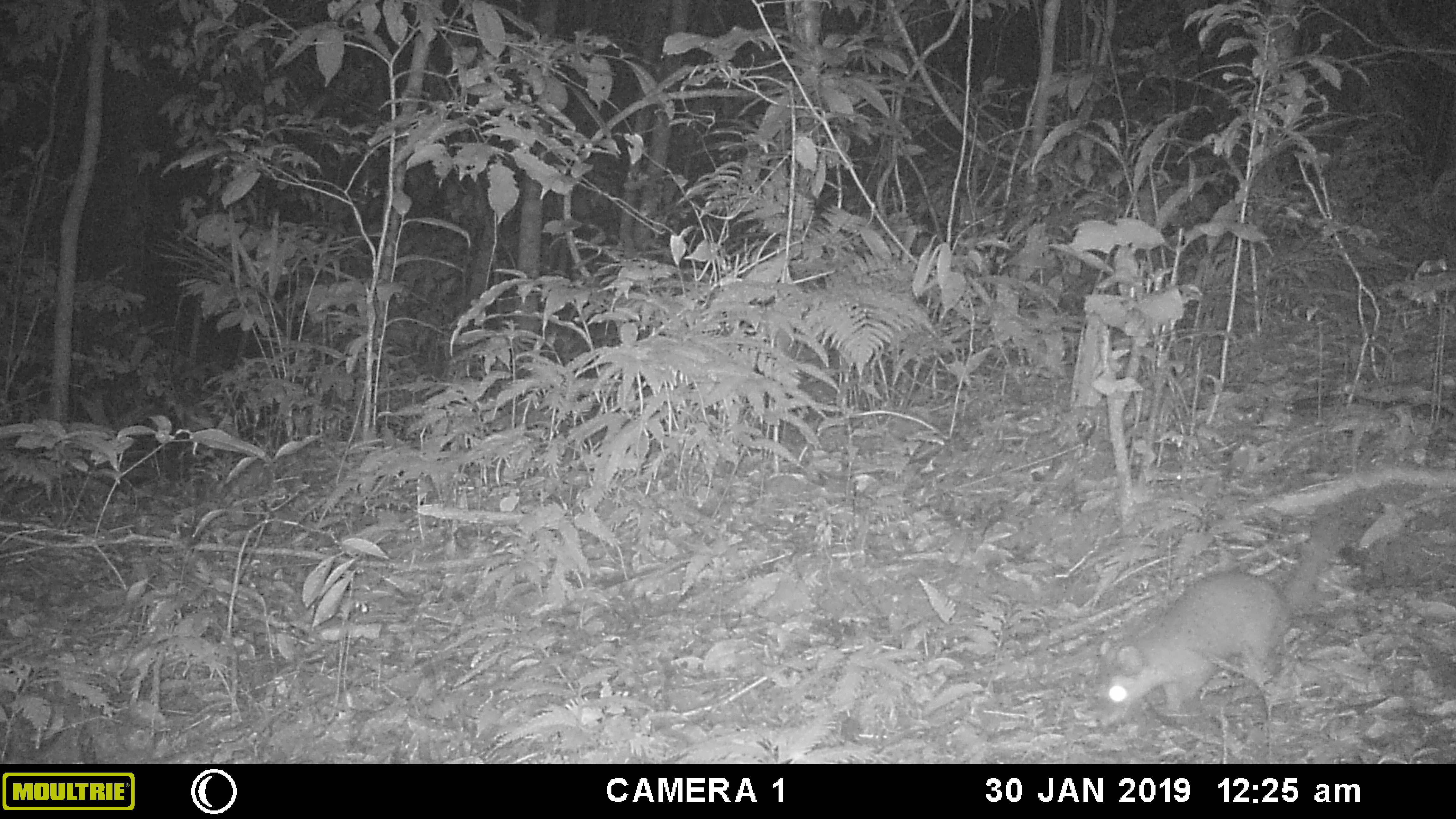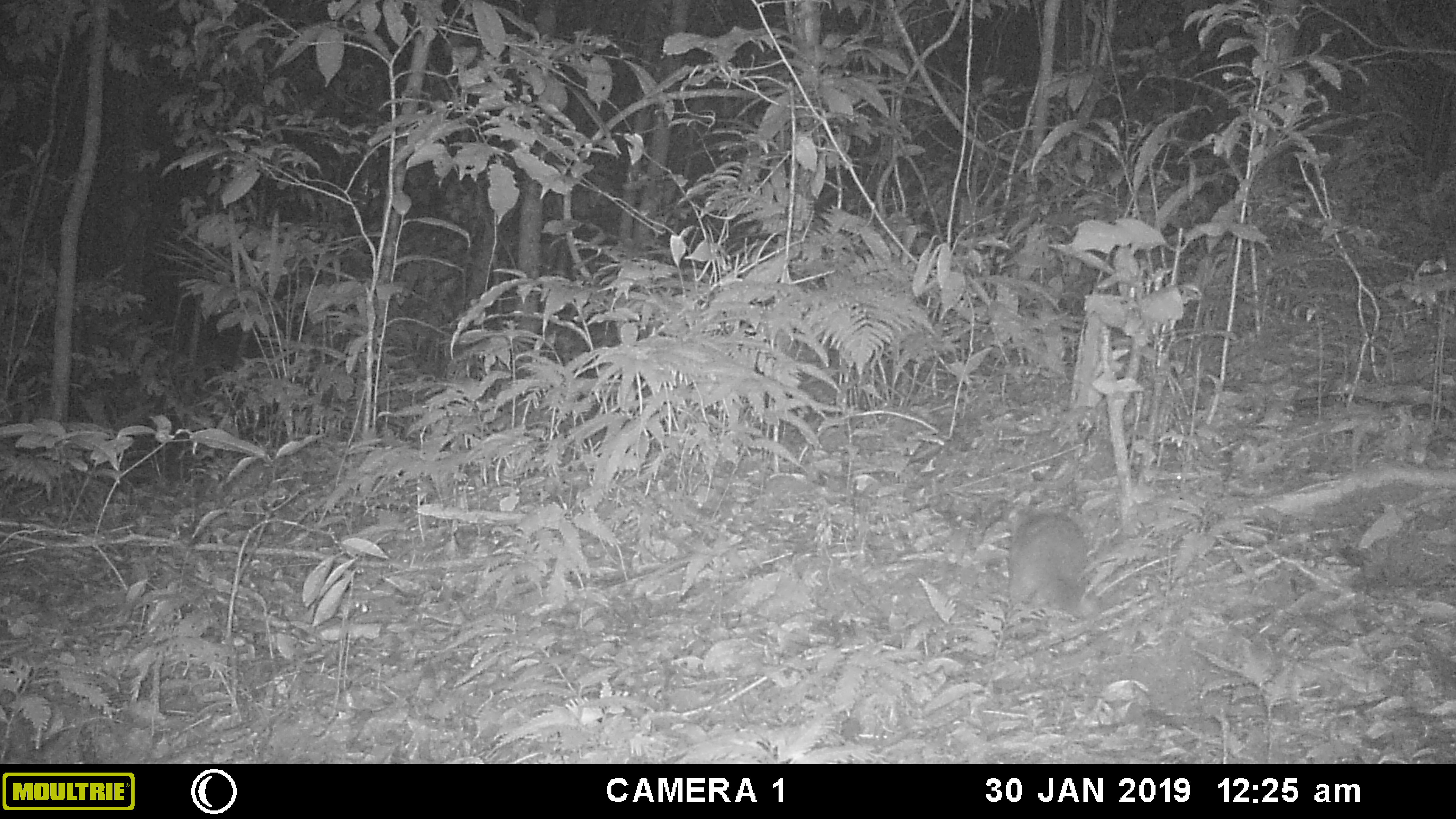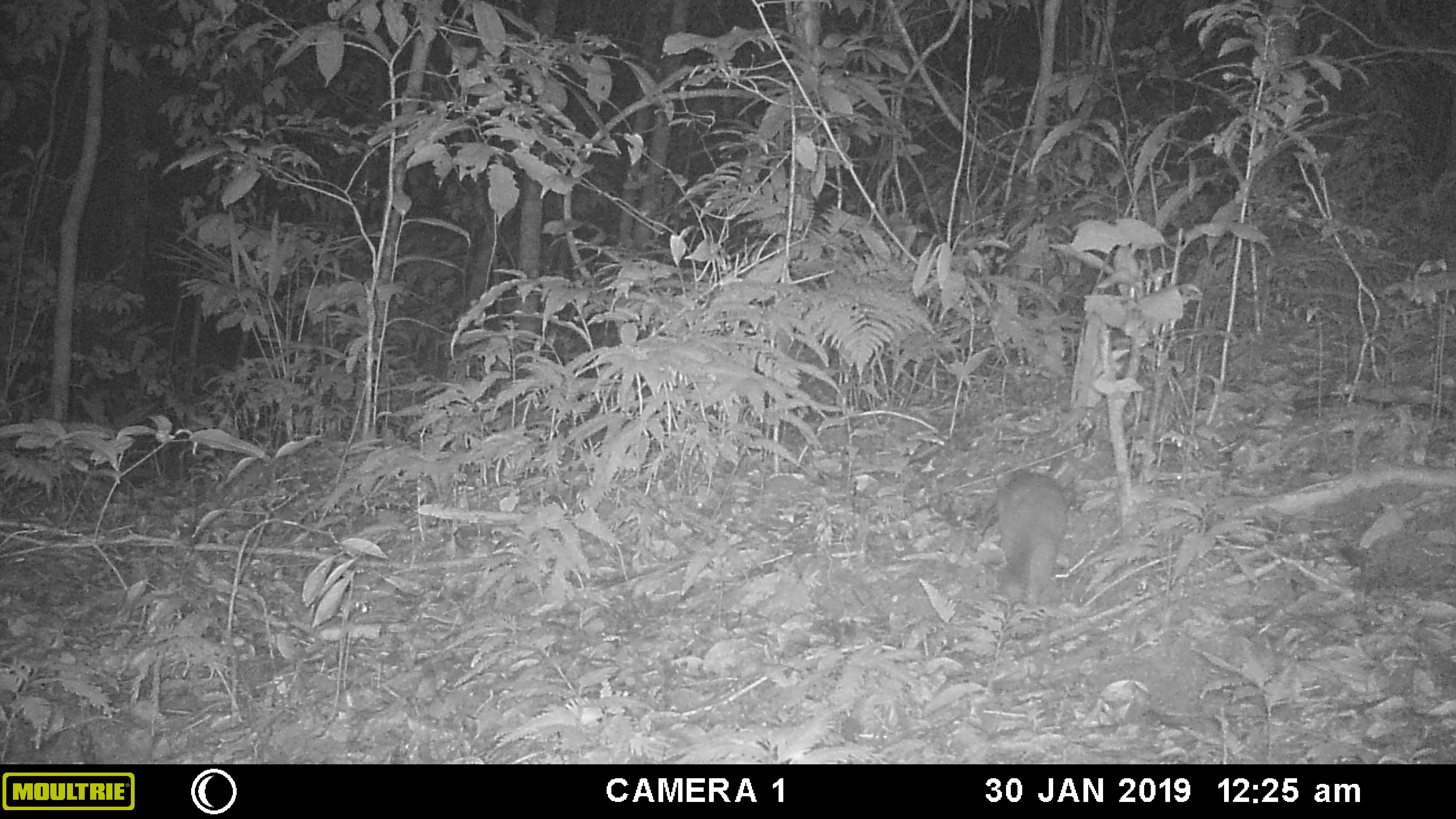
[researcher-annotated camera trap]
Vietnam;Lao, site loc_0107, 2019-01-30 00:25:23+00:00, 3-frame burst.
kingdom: Animalia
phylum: Chordata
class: Mammalia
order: Carnivora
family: Mustelidae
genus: Melogale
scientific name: Melogale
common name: ferret badger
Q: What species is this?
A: Ferret badger (Melogale).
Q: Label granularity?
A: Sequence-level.